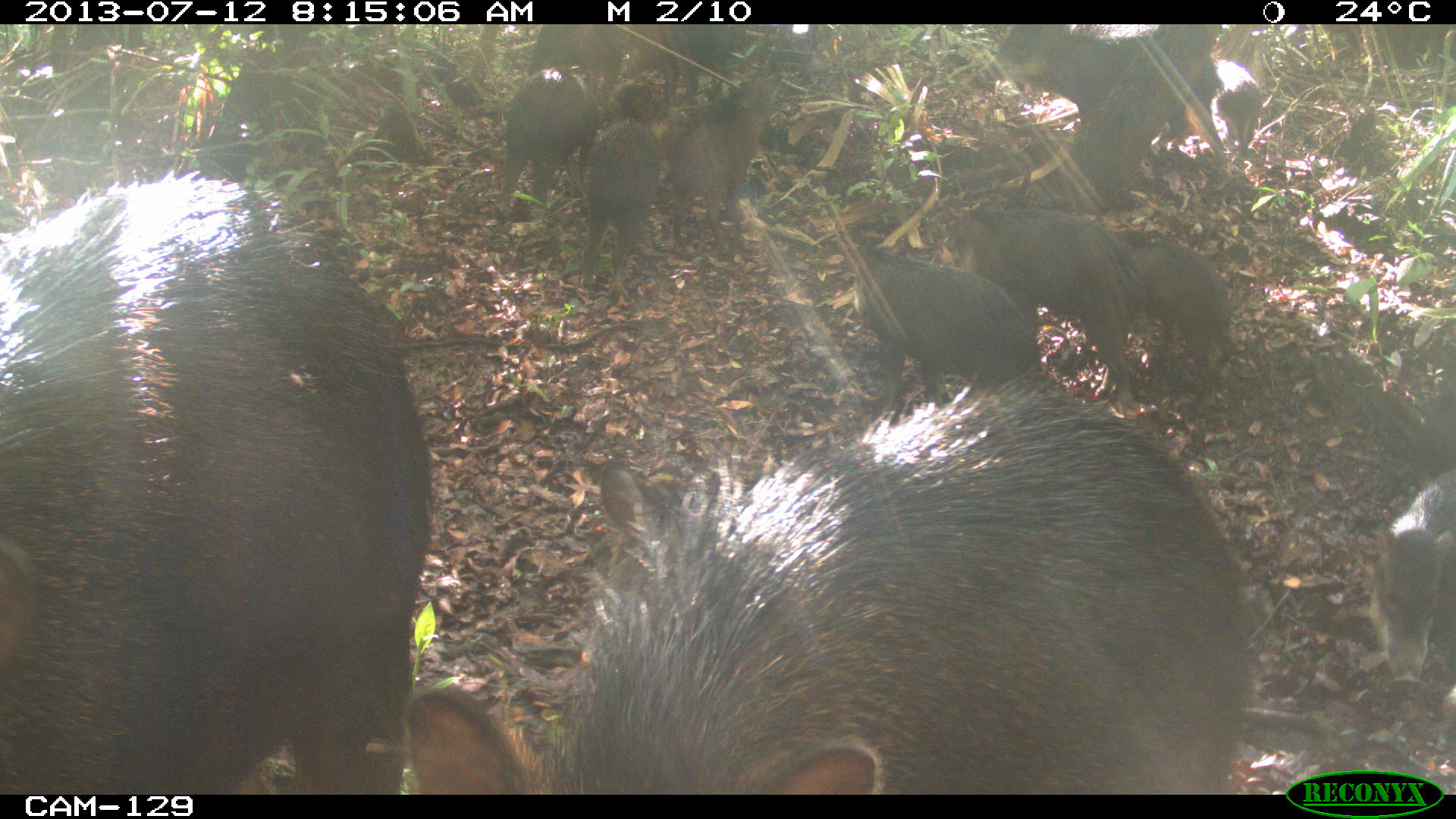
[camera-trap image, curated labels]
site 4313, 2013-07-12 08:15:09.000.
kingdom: Animalia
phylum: Chordata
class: Mammalia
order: Artiodactyla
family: Tayassuidae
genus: Tayassu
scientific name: Tayassu pecari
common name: white-lipped peccary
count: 20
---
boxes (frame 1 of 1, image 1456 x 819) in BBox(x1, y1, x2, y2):
tayassu pecari: BBox(405, 375, 1253, 792); BBox(1, 164, 432, 795); BBox(917, 205, 1147, 412); BBox(999, 19, 1221, 187); BBox(851, 241, 1044, 403); BBox(665, 74, 789, 251); BBox(1366, 462, 1456, 697); BBox(1114, 221, 1236, 387); BBox(529, 16, 731, 99); BBox(495, 70, 593, 221); BBox(585, 116, 666, 293); BBox(1209, 54, 1263, 160); BBox(371, 104, 430, 165); BBox(448, 75, 484, 105)